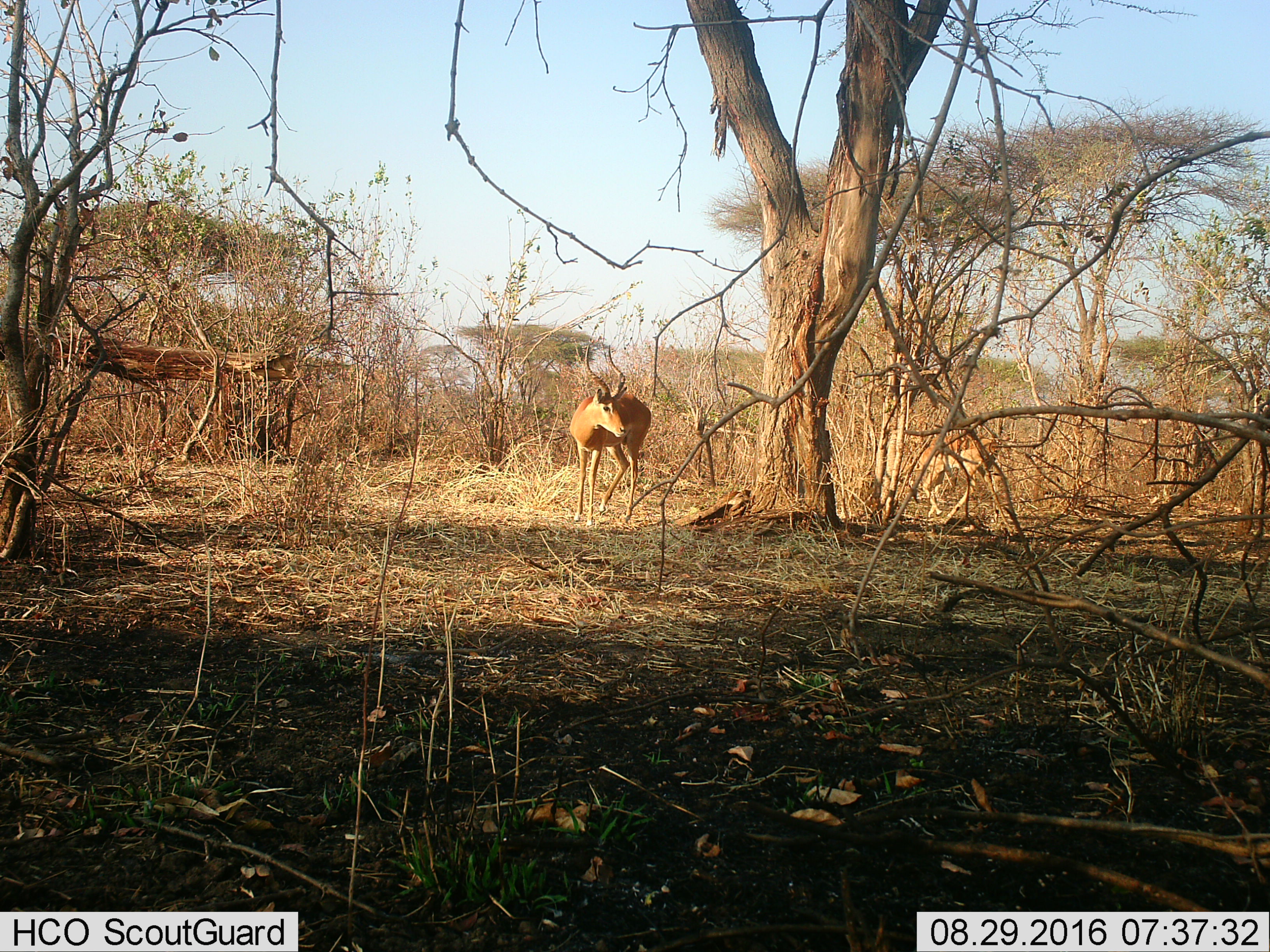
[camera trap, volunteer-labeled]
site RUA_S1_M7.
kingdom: Animalia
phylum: Chordata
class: Mammalia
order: Artiodactyla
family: Bovidae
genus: Aepyceros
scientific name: Aepyceros melampus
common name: impala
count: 2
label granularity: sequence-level